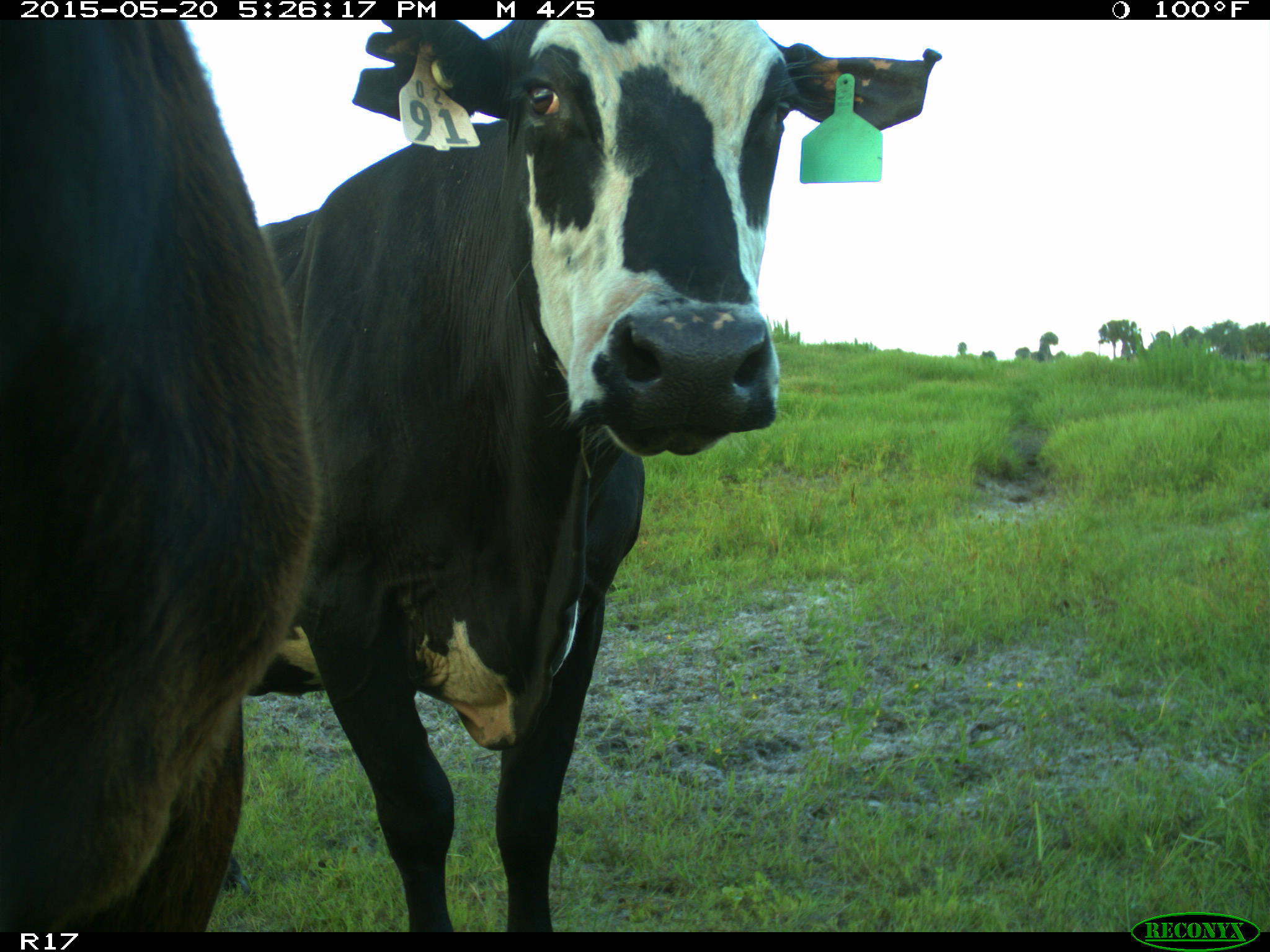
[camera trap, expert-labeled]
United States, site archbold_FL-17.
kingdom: Animalia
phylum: Chordata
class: Mammalia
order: Artiodactyla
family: Bovidae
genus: Bos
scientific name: Bos taurus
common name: domestic cow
Bos taurus (domestic cow).